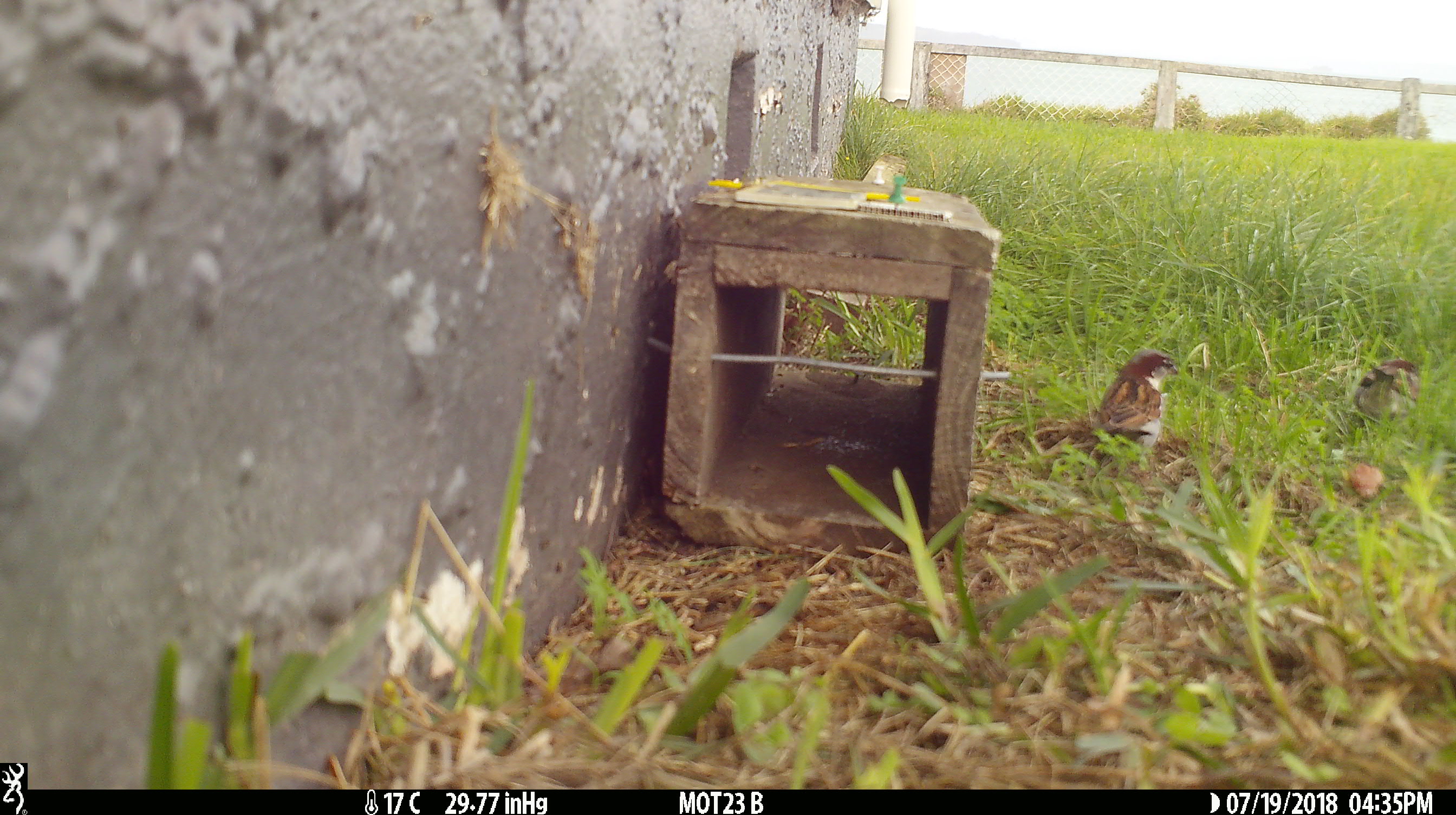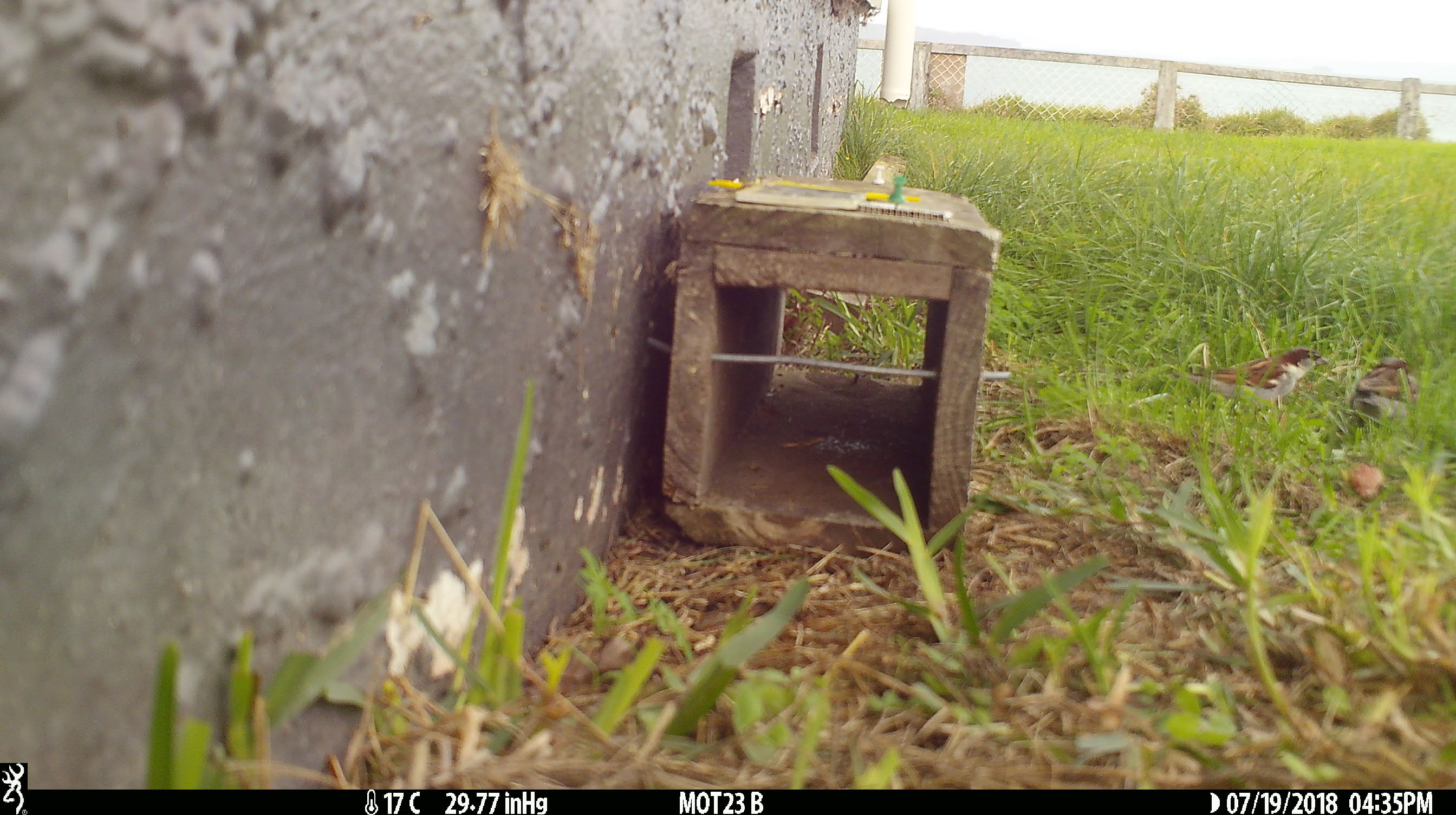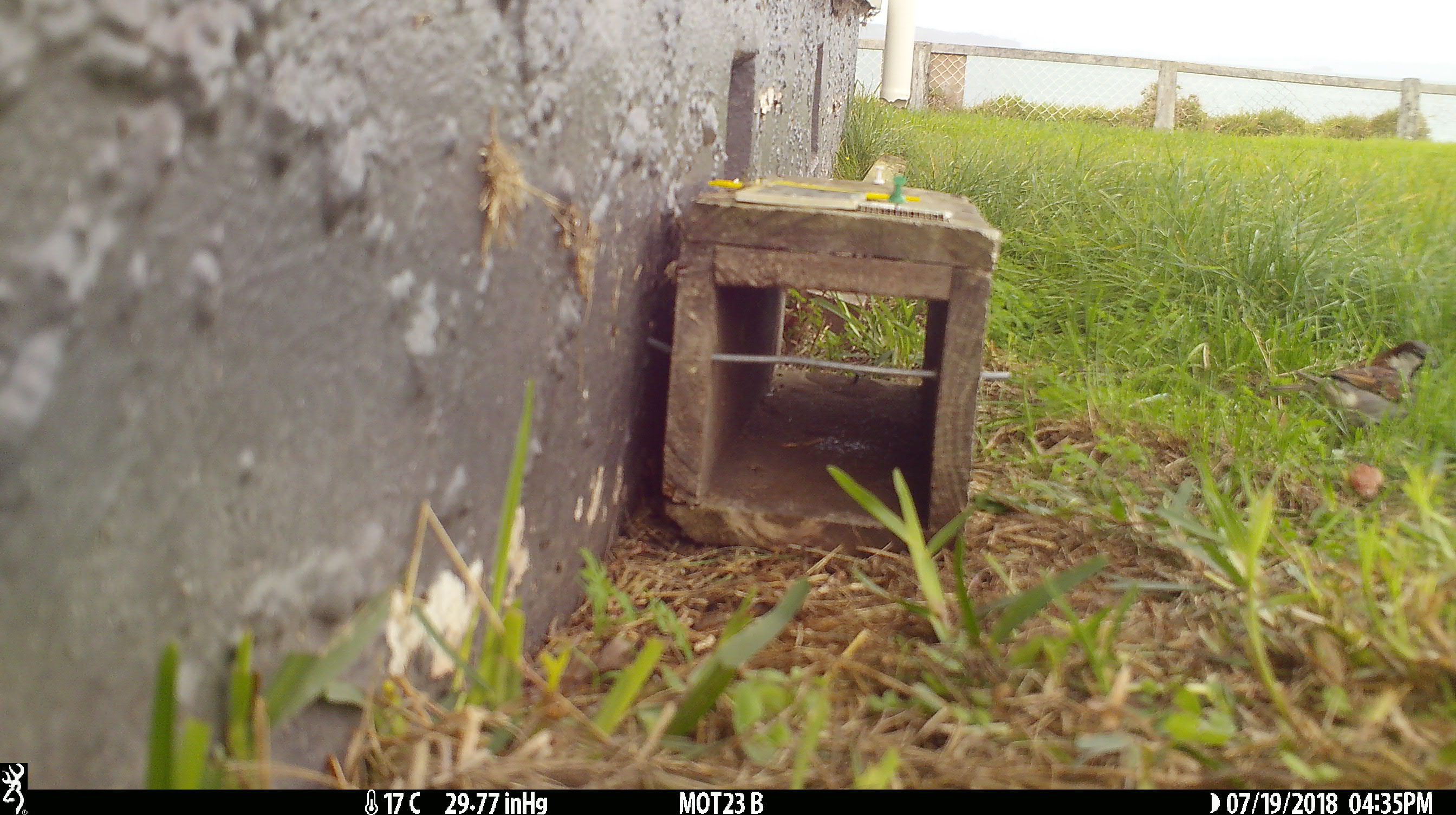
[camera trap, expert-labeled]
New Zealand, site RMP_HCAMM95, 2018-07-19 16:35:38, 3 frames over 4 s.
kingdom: Animalia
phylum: Chordata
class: Aves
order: Passeriformes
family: Passeridae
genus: Passer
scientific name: Passer domesticus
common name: house sparrow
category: sparrow